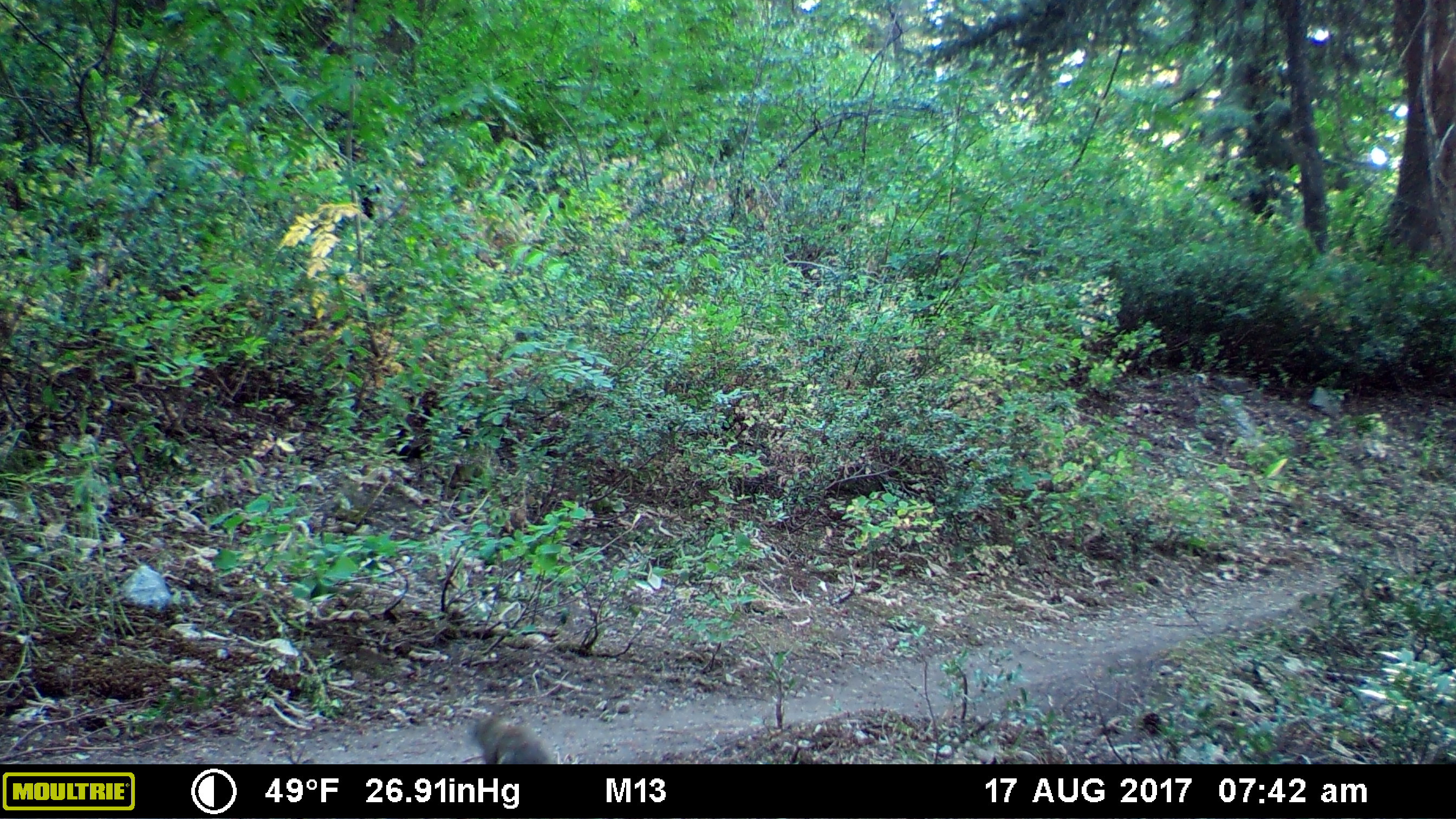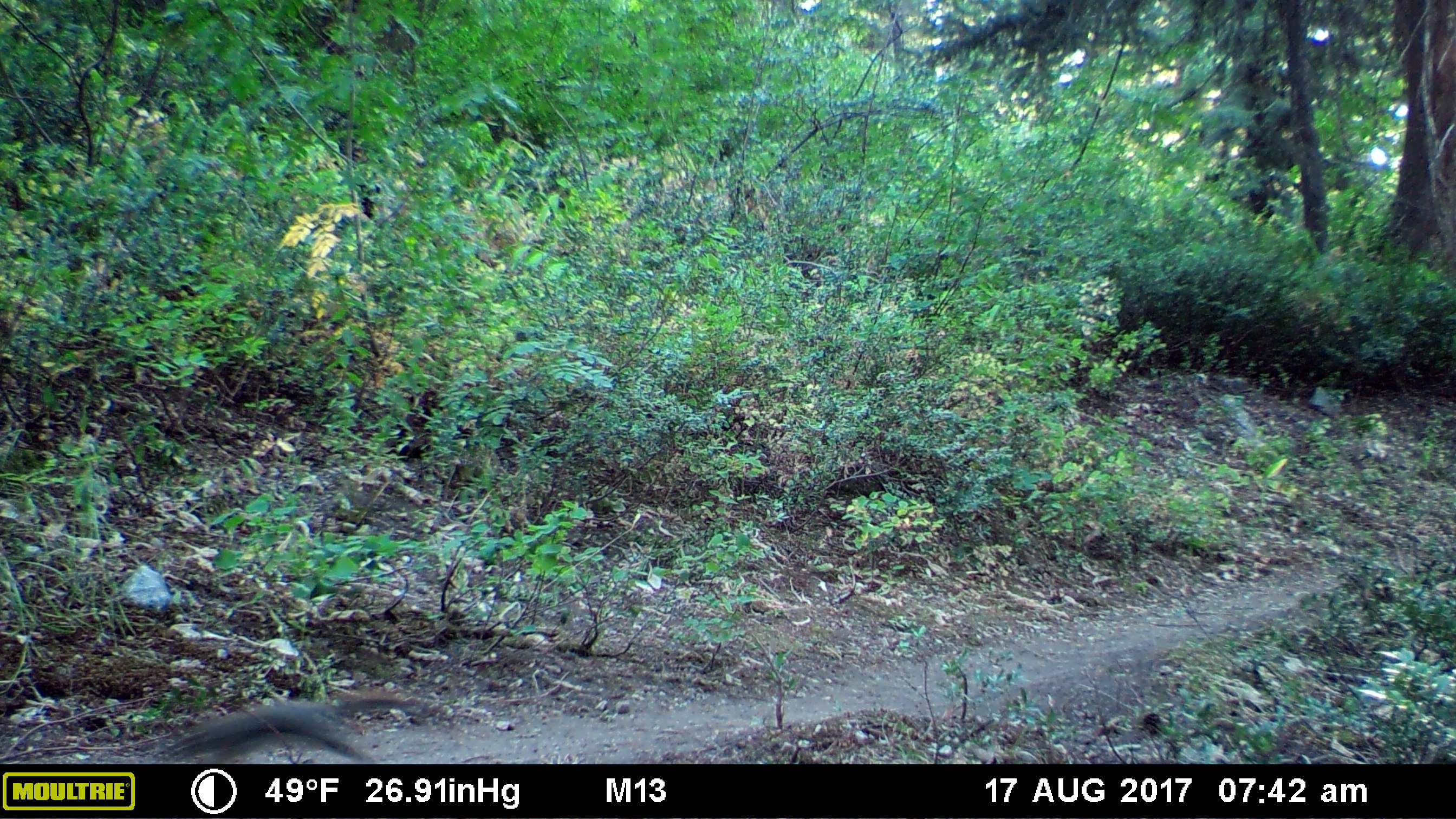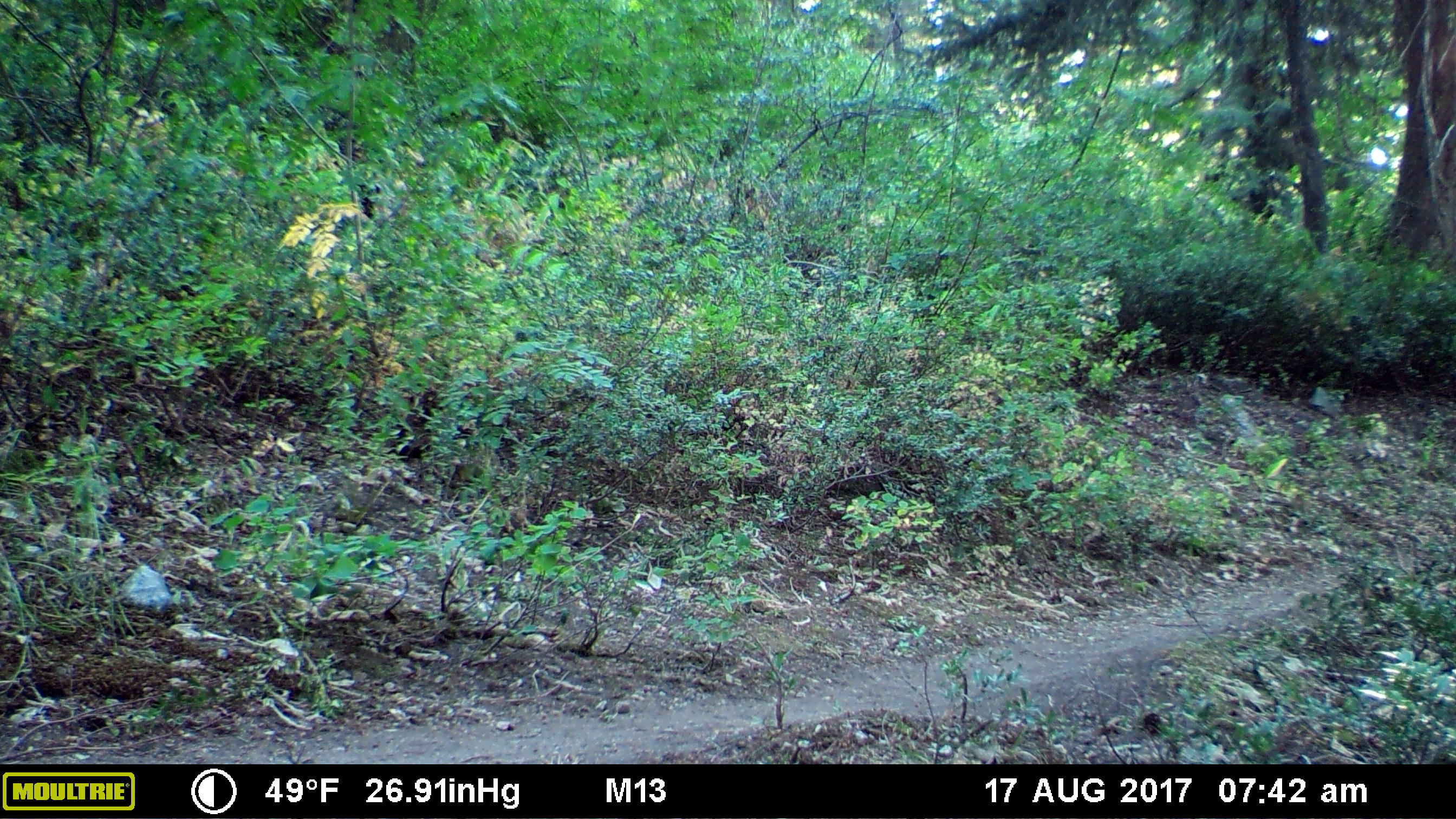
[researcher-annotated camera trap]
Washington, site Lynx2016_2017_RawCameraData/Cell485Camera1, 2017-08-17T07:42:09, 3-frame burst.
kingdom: Animalia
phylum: Chordata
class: Mammalia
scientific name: Mammalia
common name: small mammal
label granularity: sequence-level